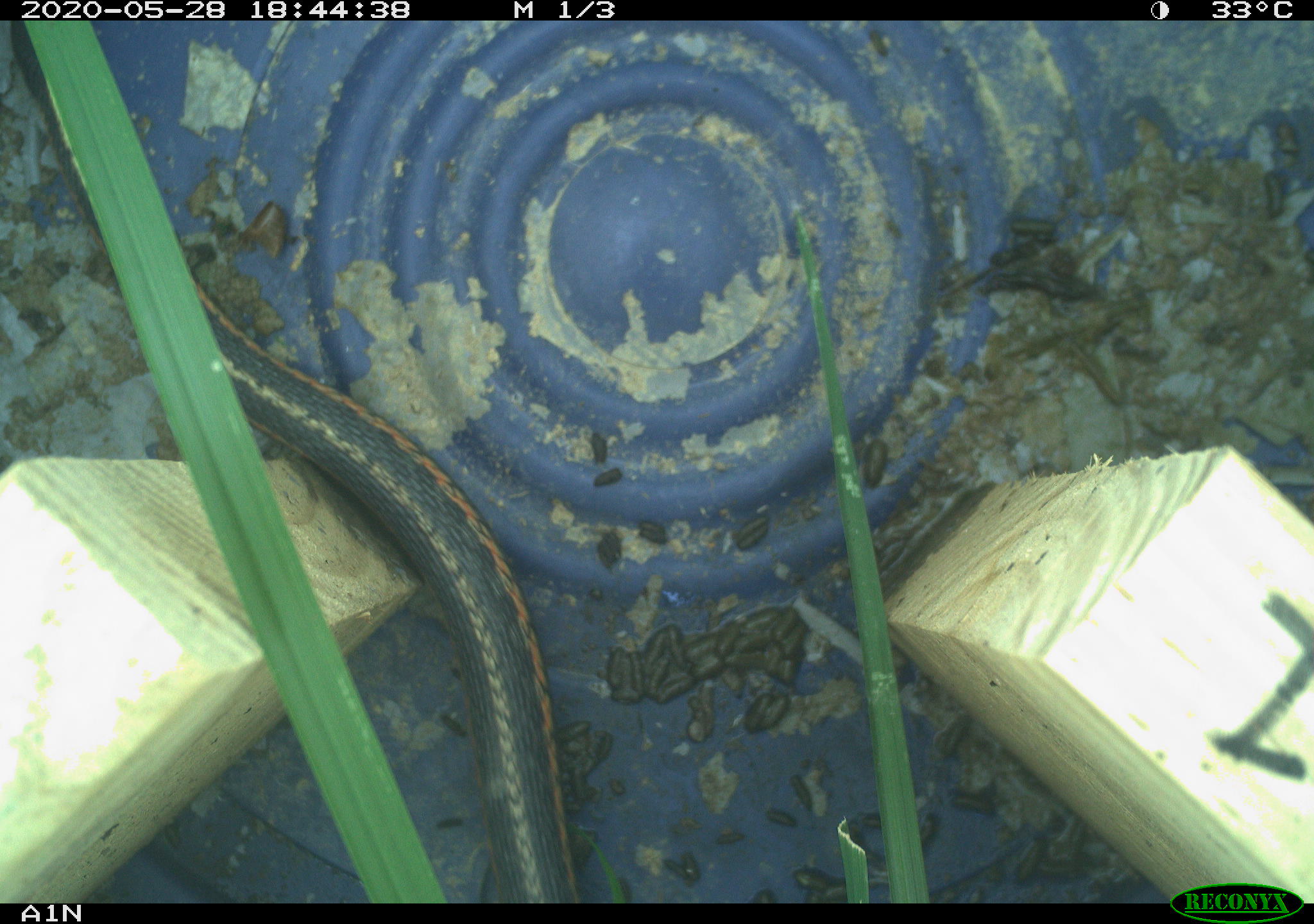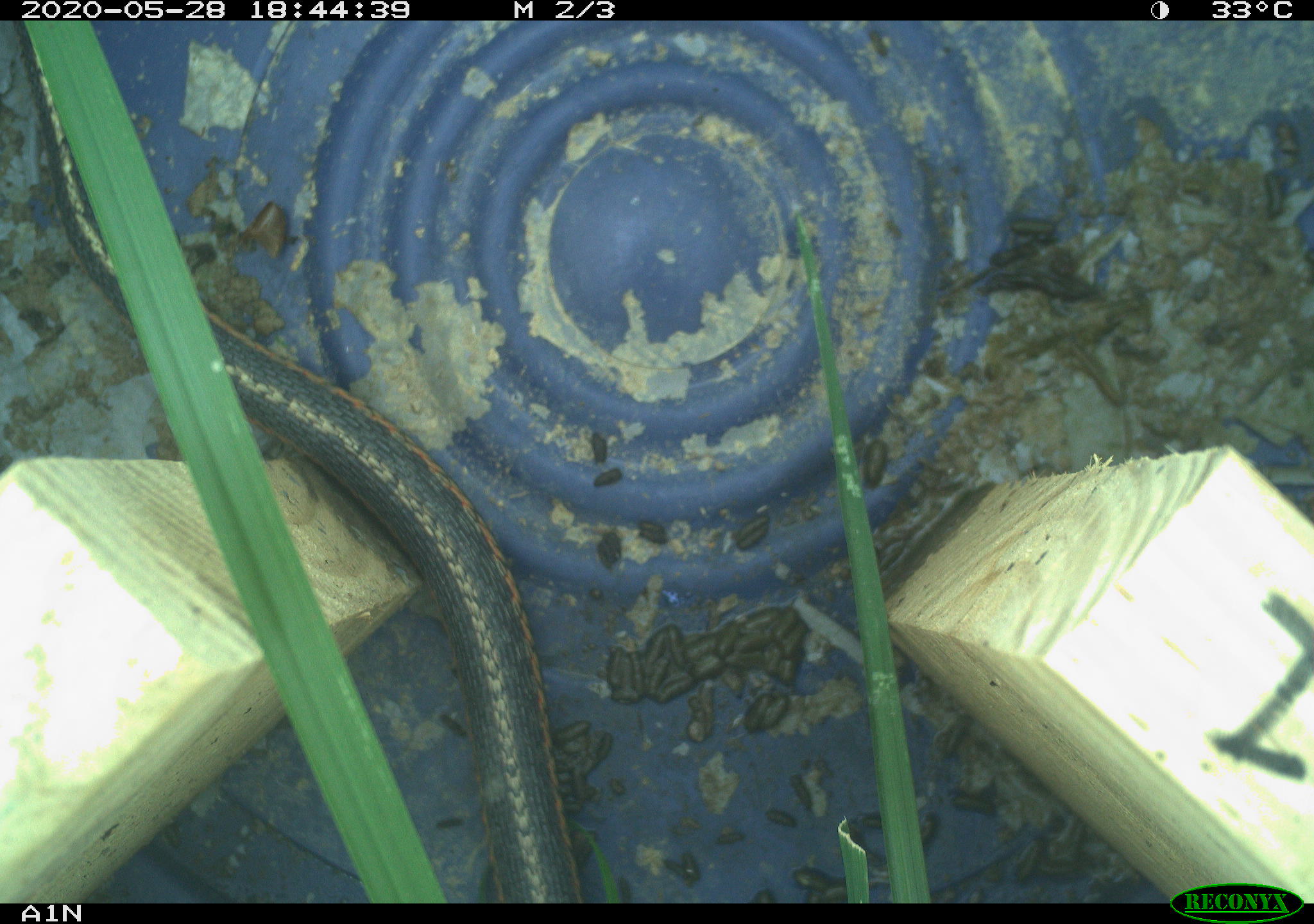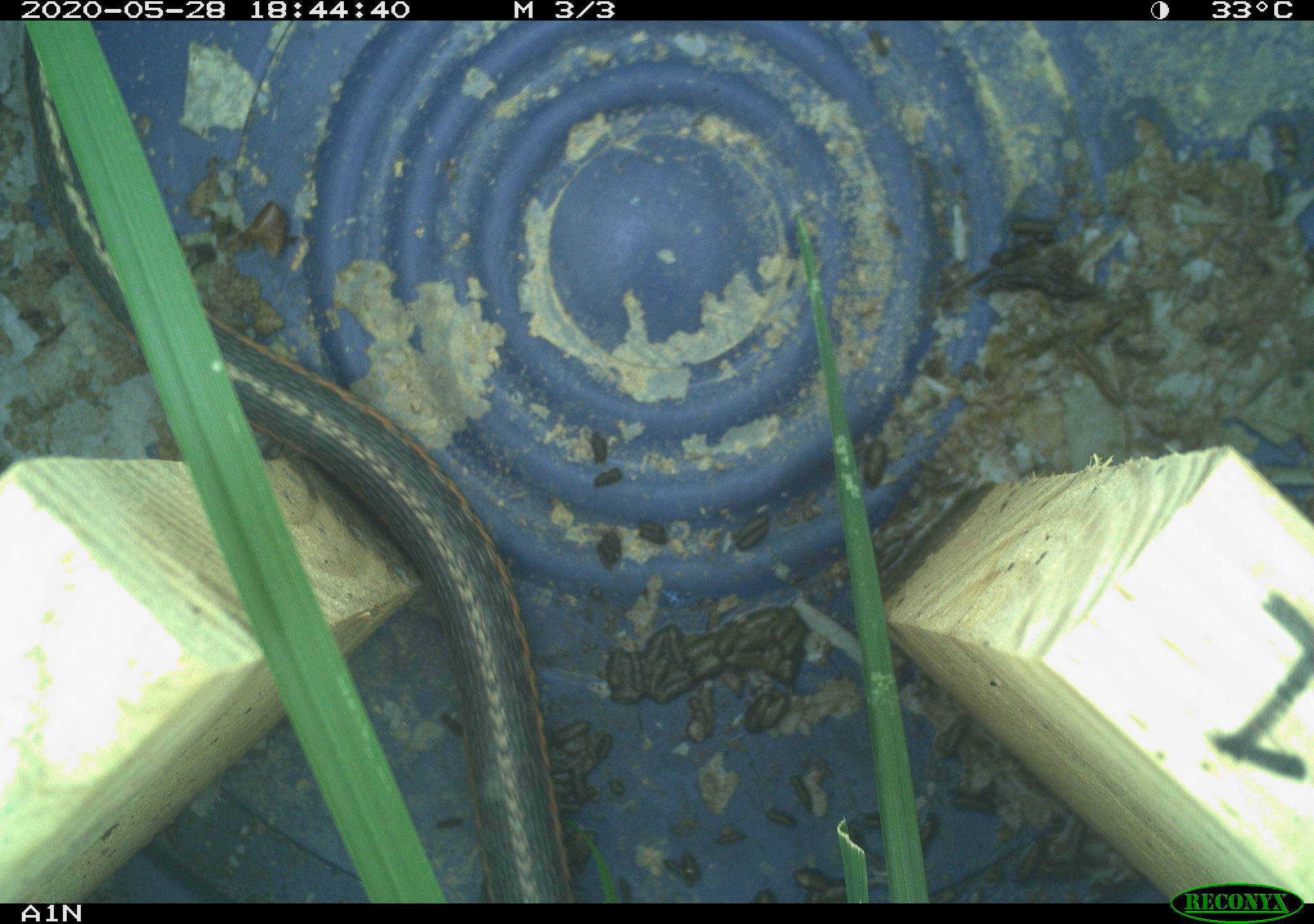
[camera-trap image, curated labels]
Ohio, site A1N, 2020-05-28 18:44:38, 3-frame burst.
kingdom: Animalia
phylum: Chordata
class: Reptilia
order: Squamata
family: Colubridae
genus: Thamnophis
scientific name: Thamnophis sirtalis sirtalis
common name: eastern gartersnake